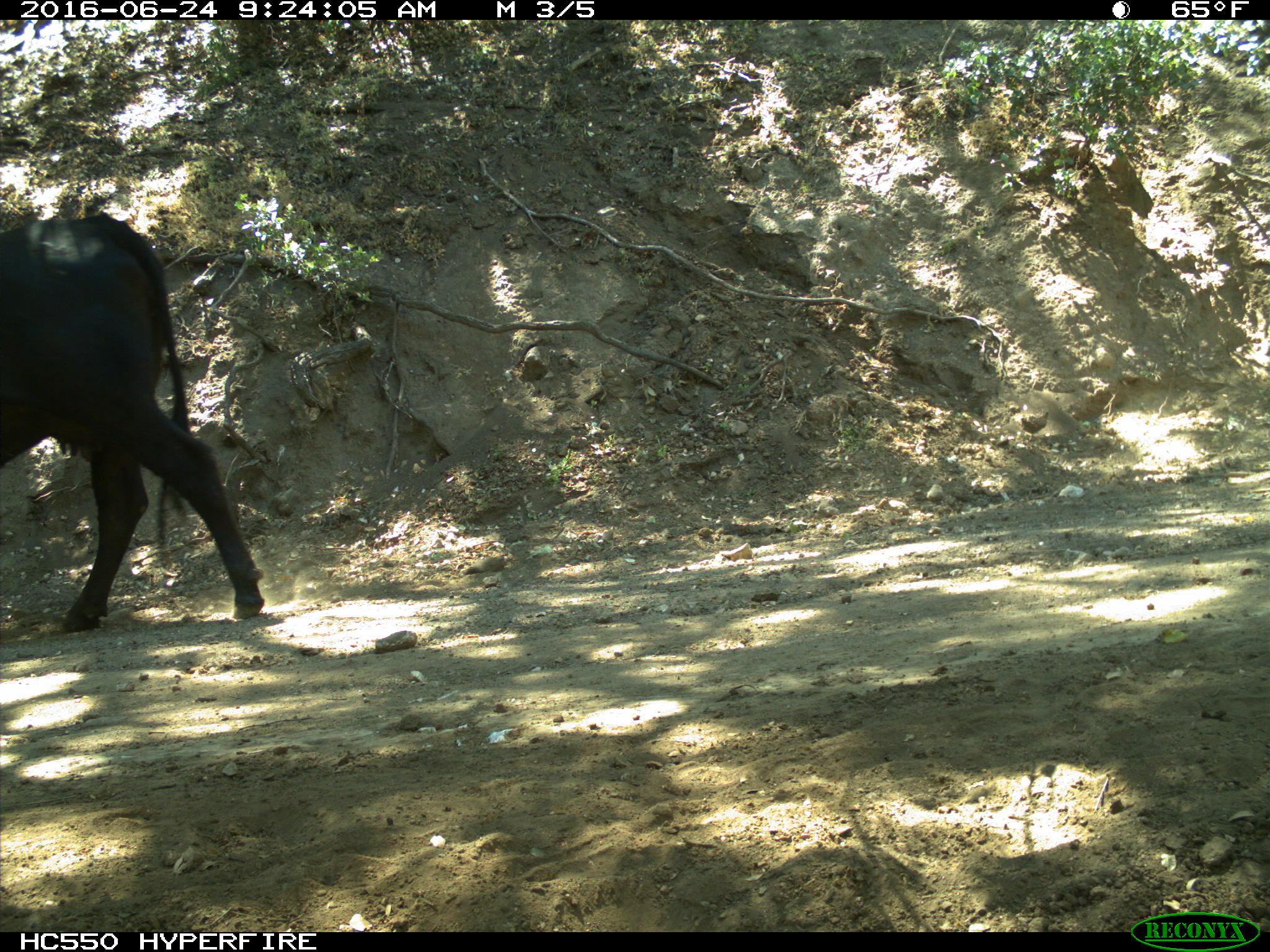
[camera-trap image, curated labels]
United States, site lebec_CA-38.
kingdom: Animalia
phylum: Chordata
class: Mammalia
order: Artiodactyla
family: Bovidae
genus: Bos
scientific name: Bos taurus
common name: domestic cow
Bos taurus (domestic cow).